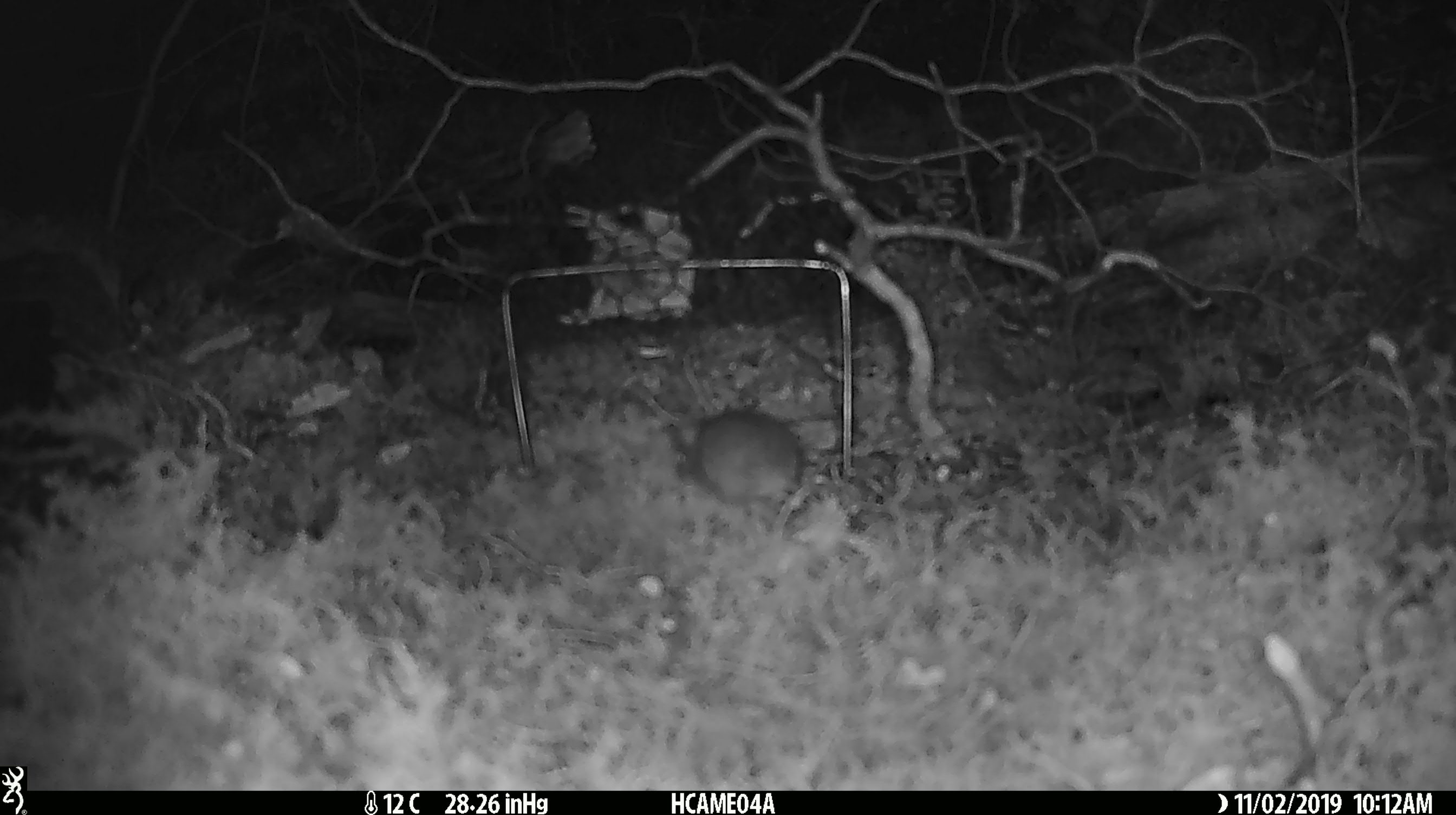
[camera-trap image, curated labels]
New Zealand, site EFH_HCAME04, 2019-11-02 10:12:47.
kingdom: Animalia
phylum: Chordata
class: Mammalia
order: Rodentia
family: Muridae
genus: Mus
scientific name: Mus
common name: mouse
Mouse (Mus).